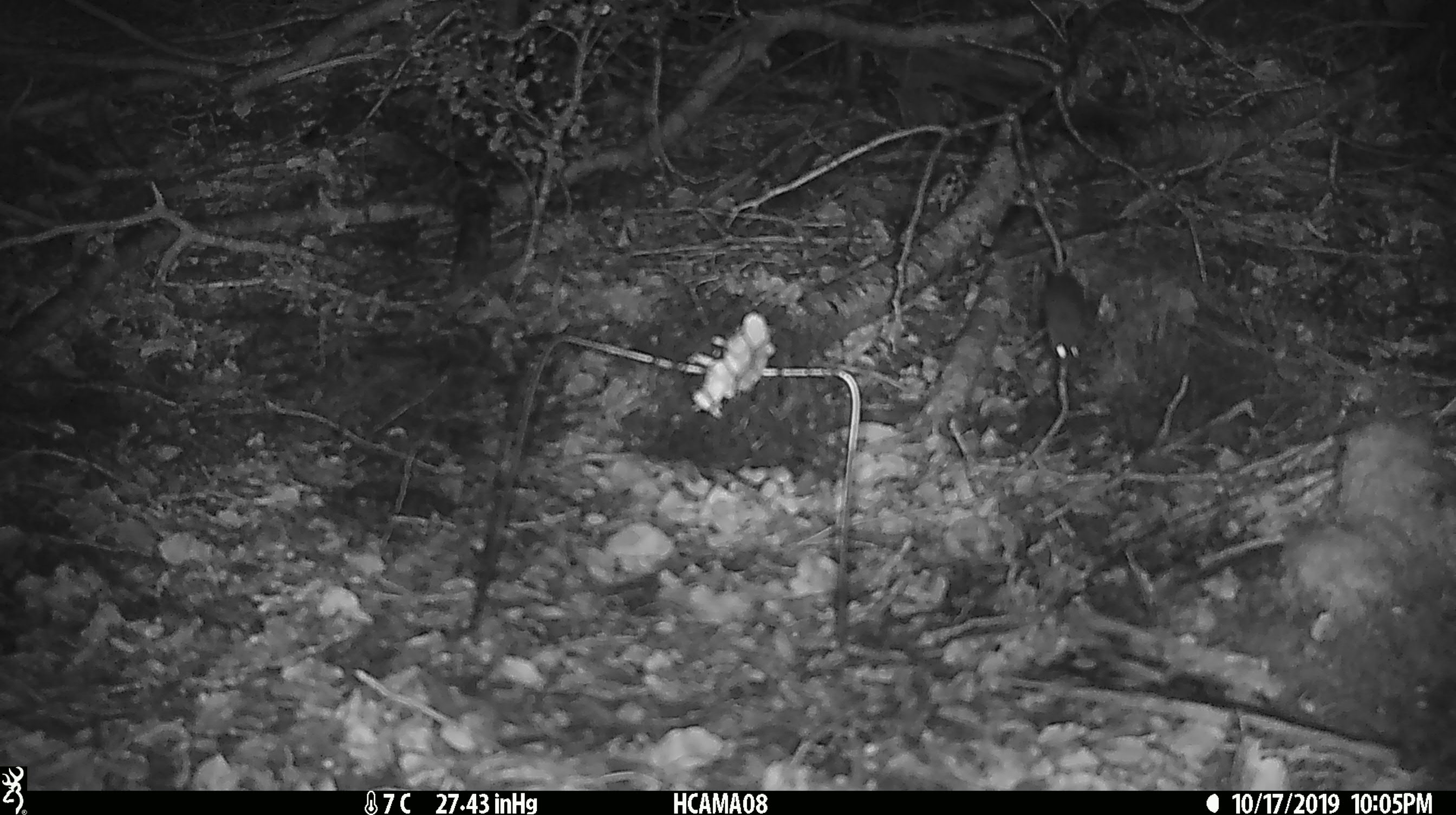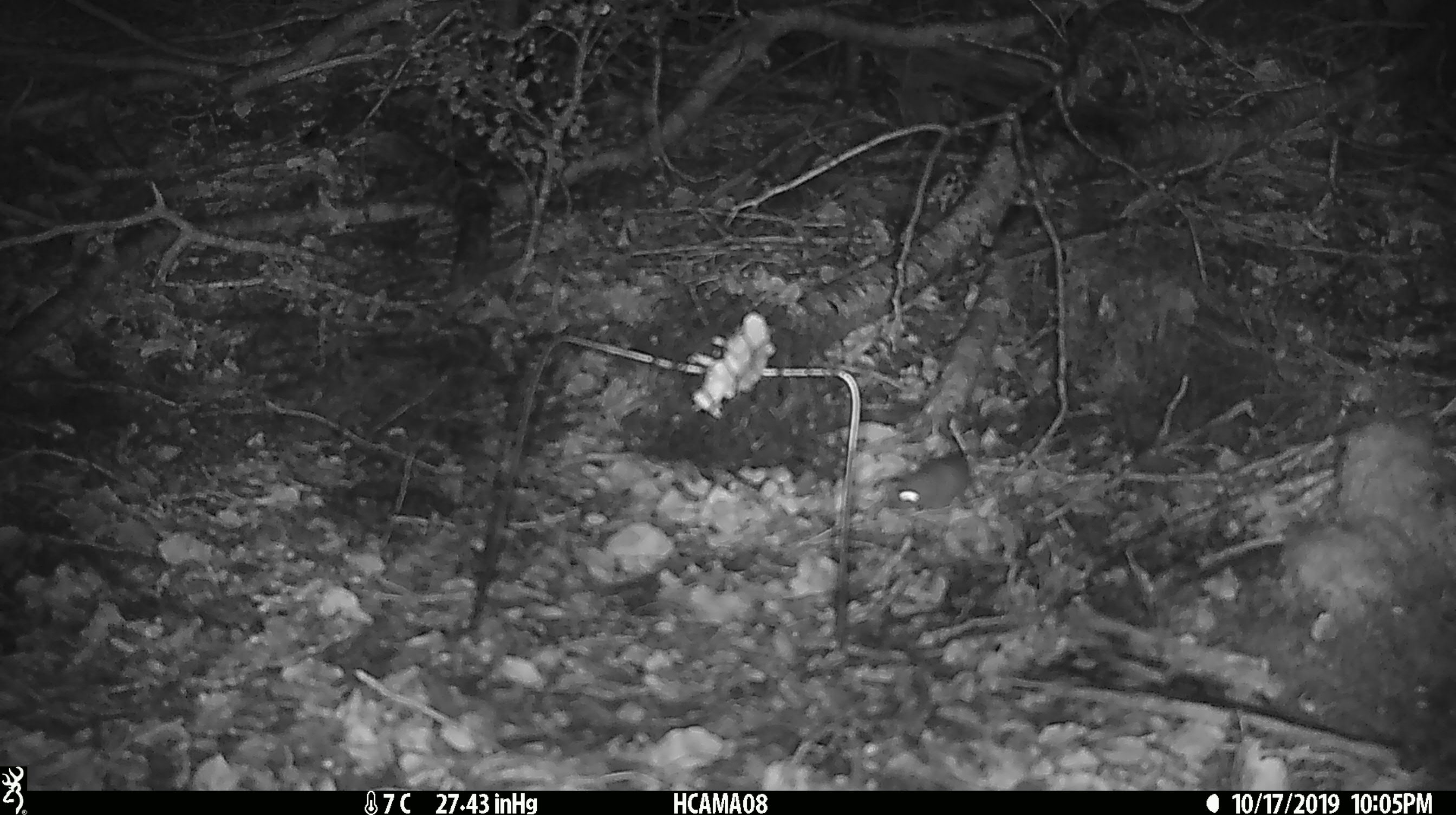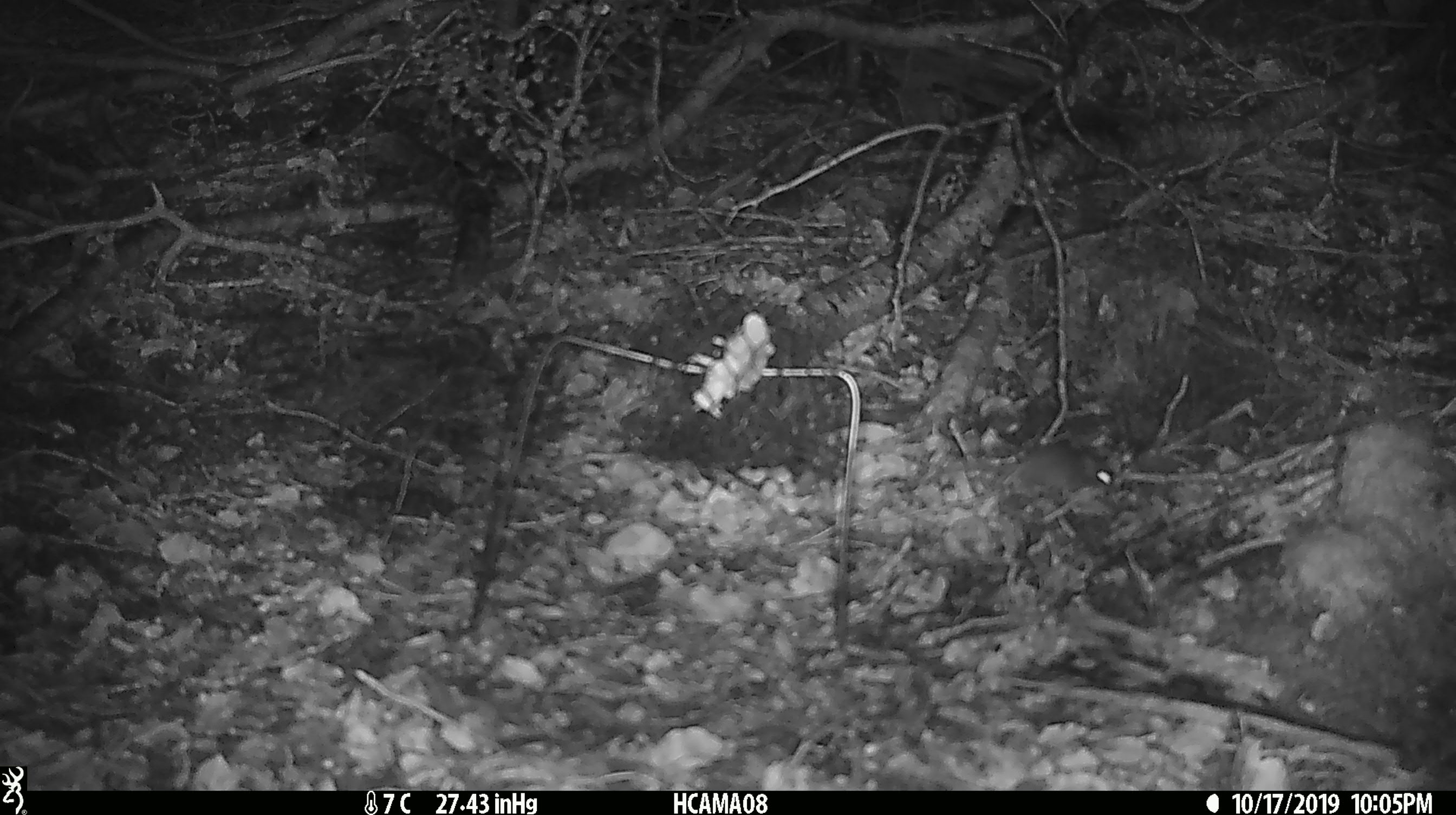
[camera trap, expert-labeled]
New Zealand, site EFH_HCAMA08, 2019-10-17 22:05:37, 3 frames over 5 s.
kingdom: Animalia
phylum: Chordata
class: Mammalia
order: Rodentia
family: Muridae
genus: Mus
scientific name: Mus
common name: mouse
Mouse (Mus).